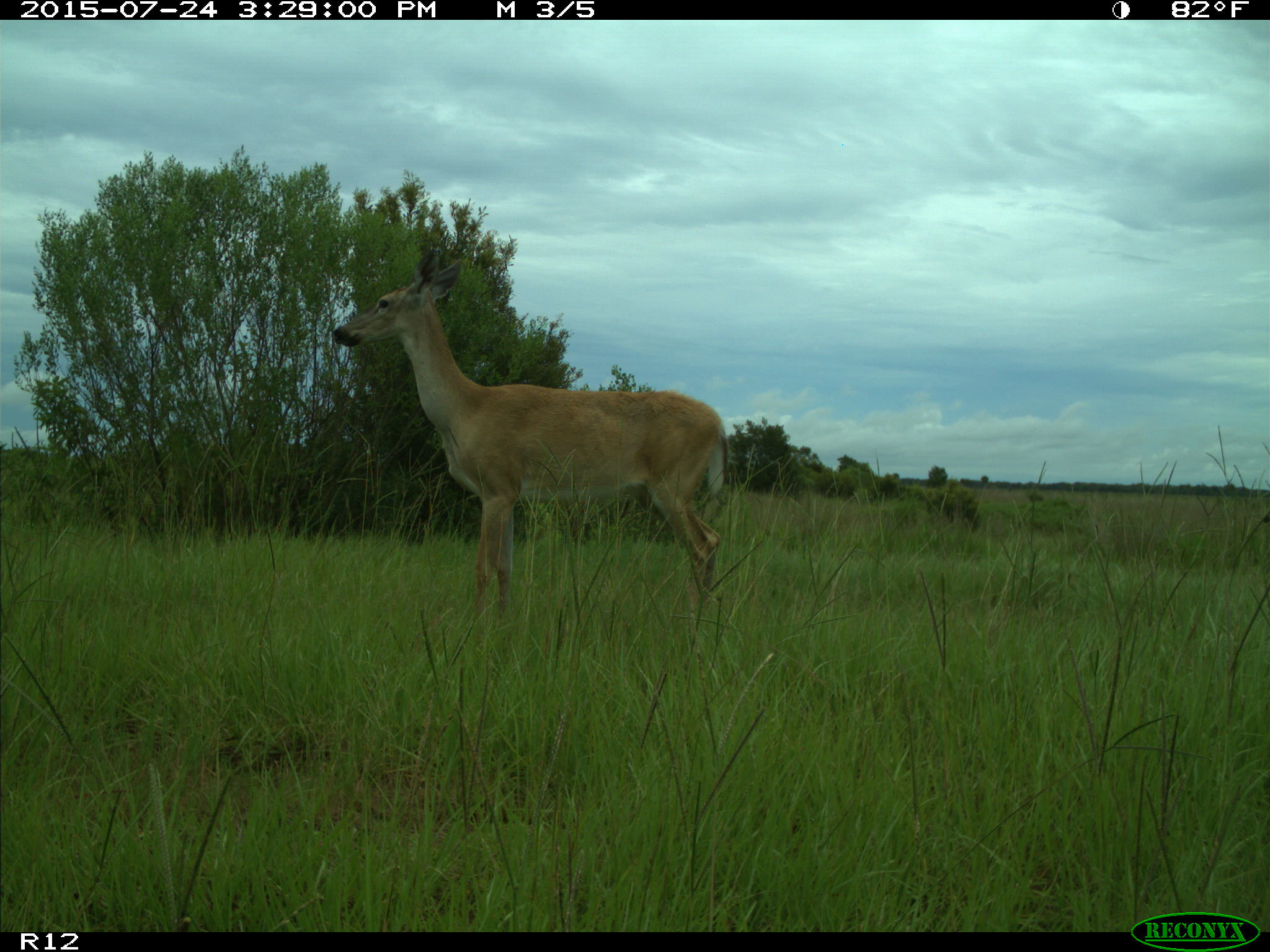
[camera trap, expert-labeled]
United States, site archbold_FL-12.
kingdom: Animalia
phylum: Chordata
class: Mammalia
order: Artiodactyla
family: Cervidae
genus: Odocoileus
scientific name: Odocoileus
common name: deer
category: unidentified deer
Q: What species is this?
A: Unidentified deer (deer) (Odocoileus).